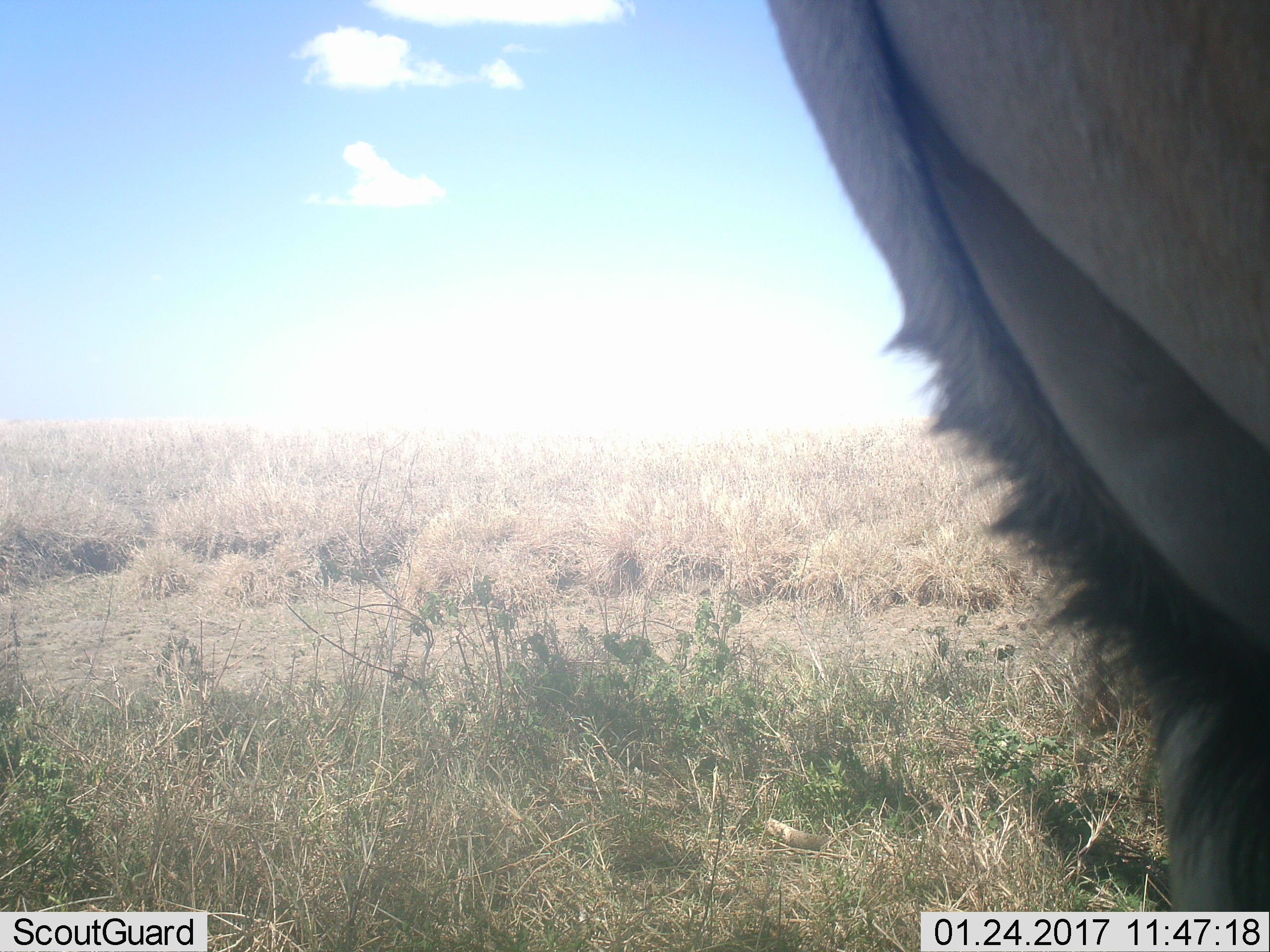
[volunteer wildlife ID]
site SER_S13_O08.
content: unidentified animal